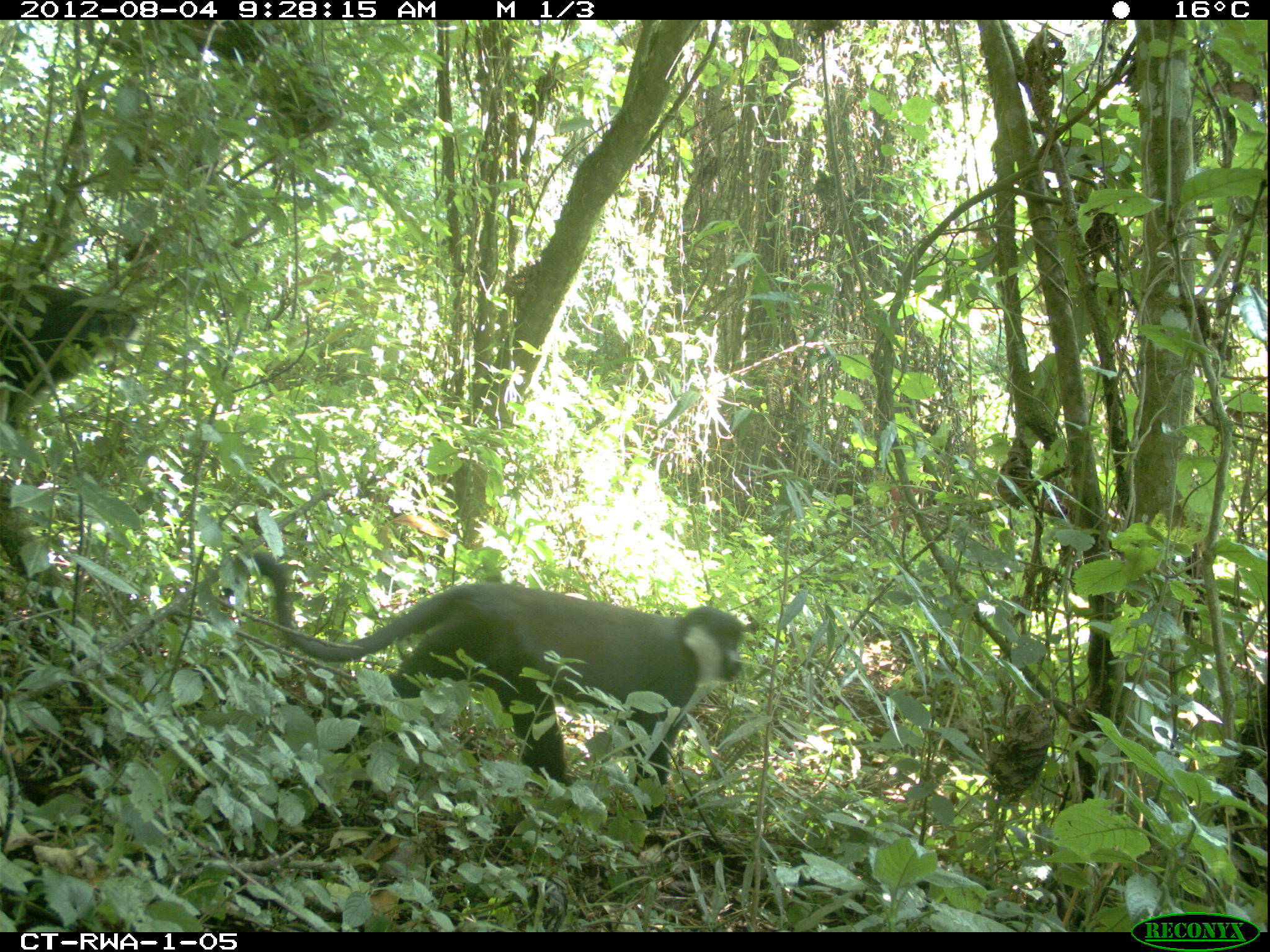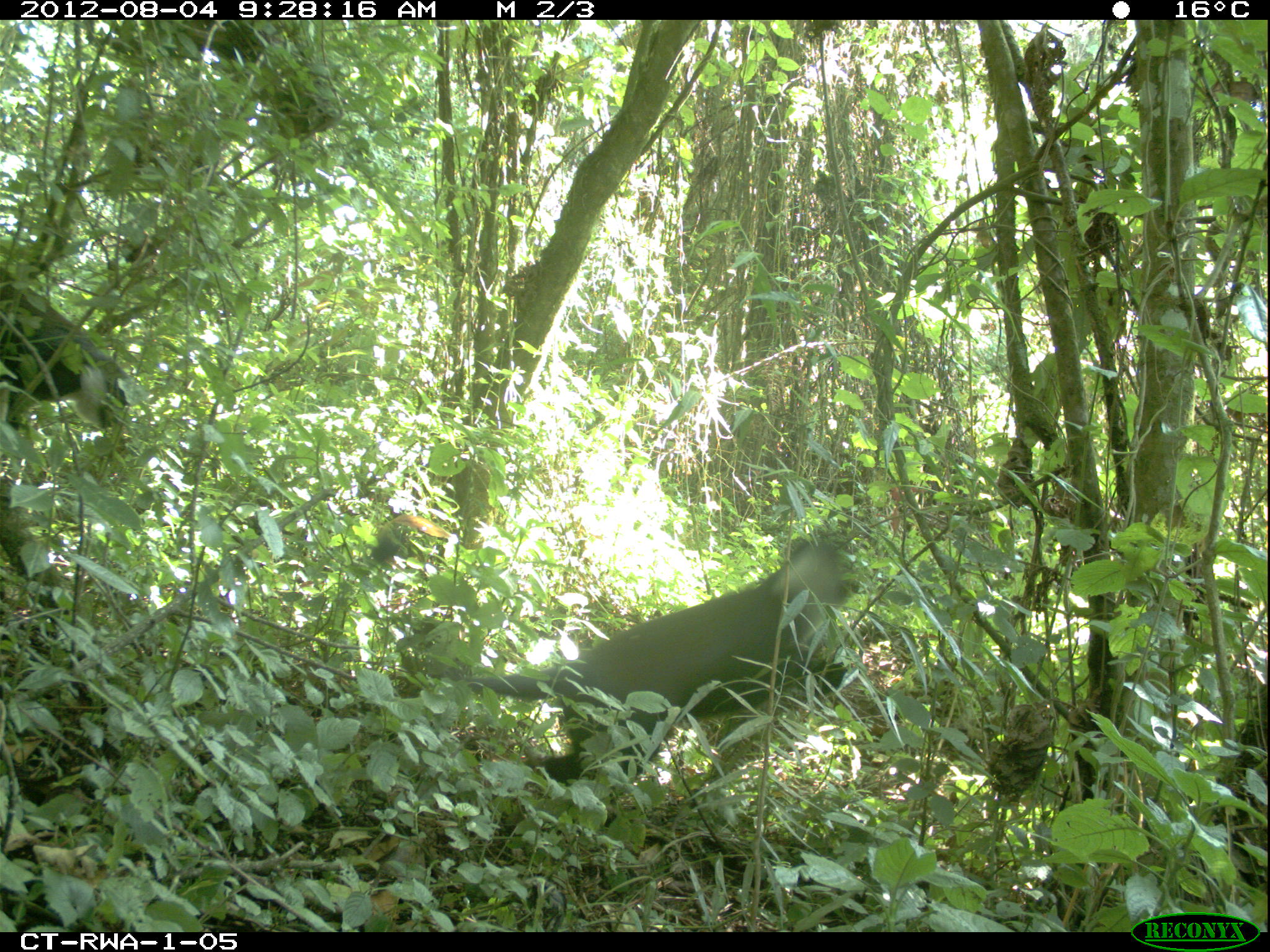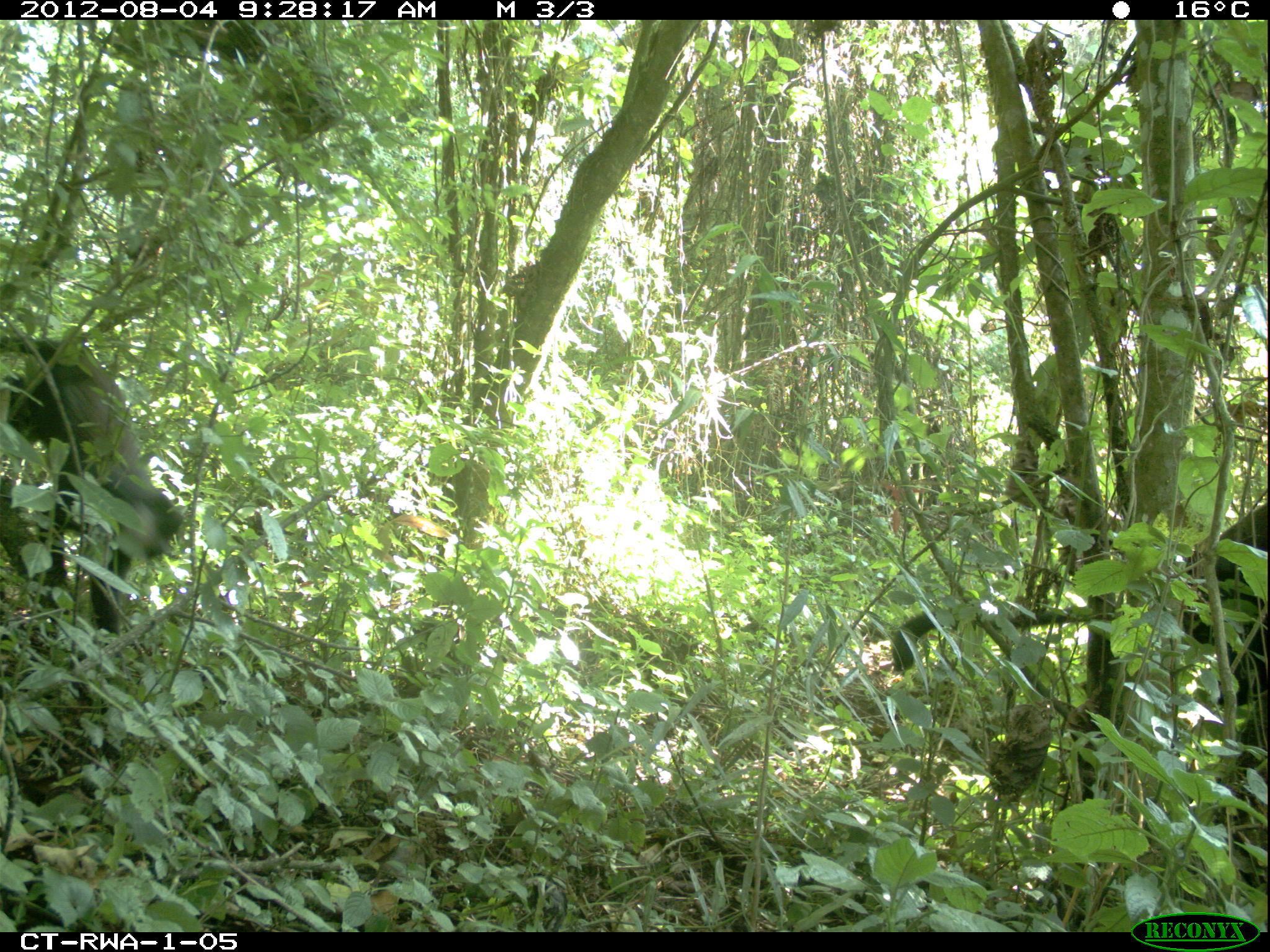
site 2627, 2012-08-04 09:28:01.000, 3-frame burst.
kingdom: Animalia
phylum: Chordata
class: Mammalia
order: Primates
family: Cercopithecidae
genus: Allochrocebus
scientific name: Allochrocebus lhoesti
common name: l'hoest's monkey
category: cercopithecus lhoesti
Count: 1.